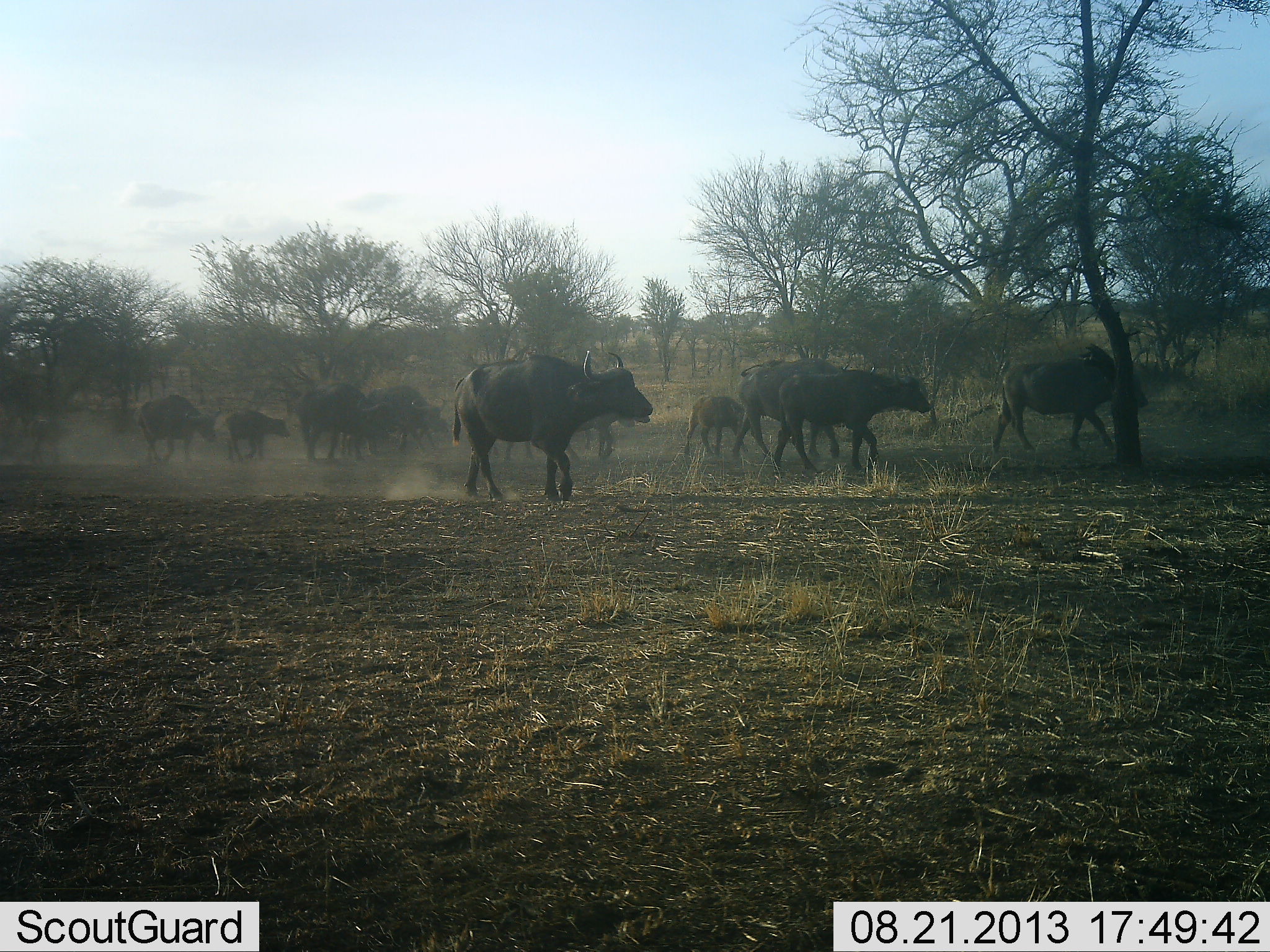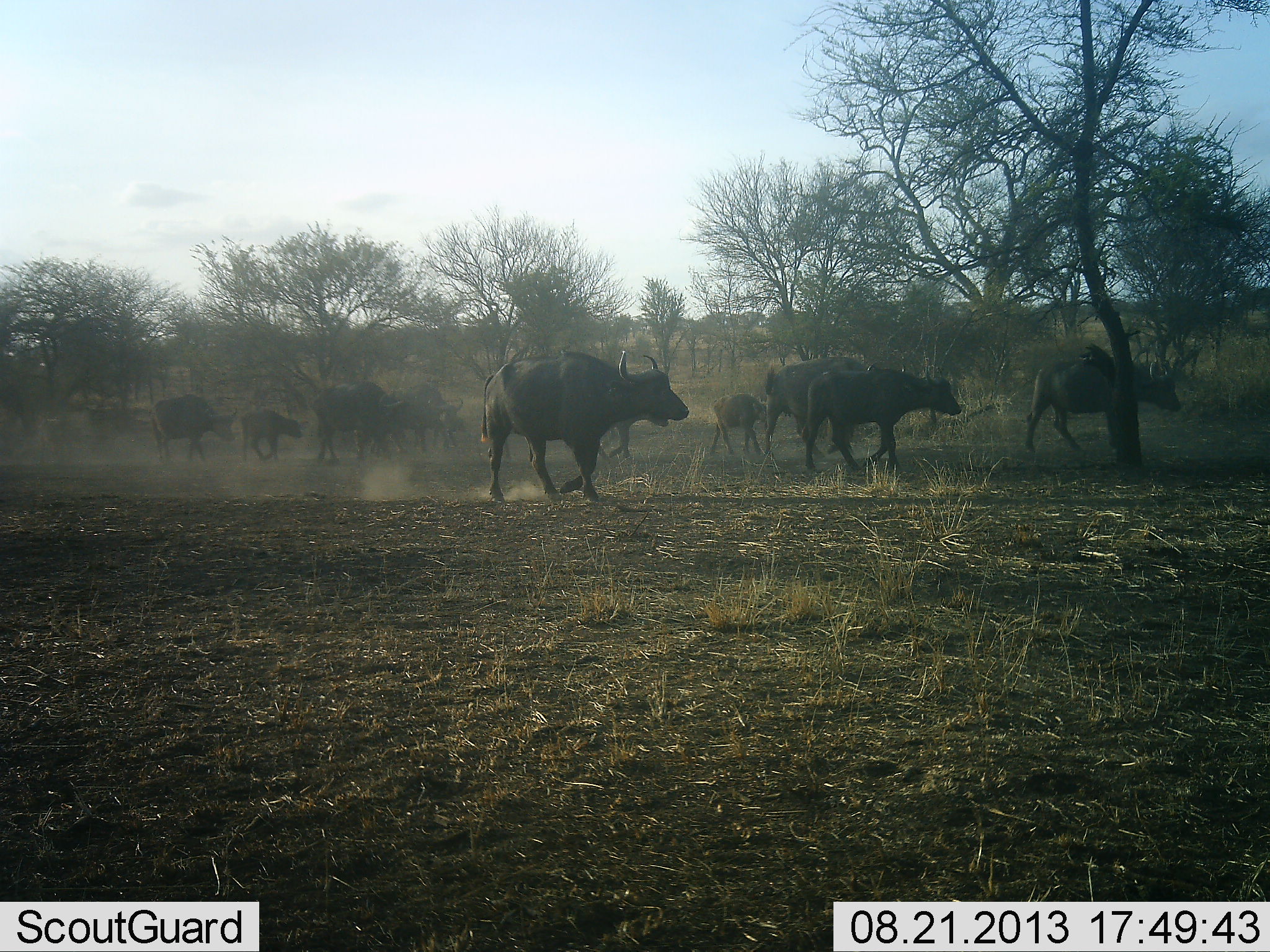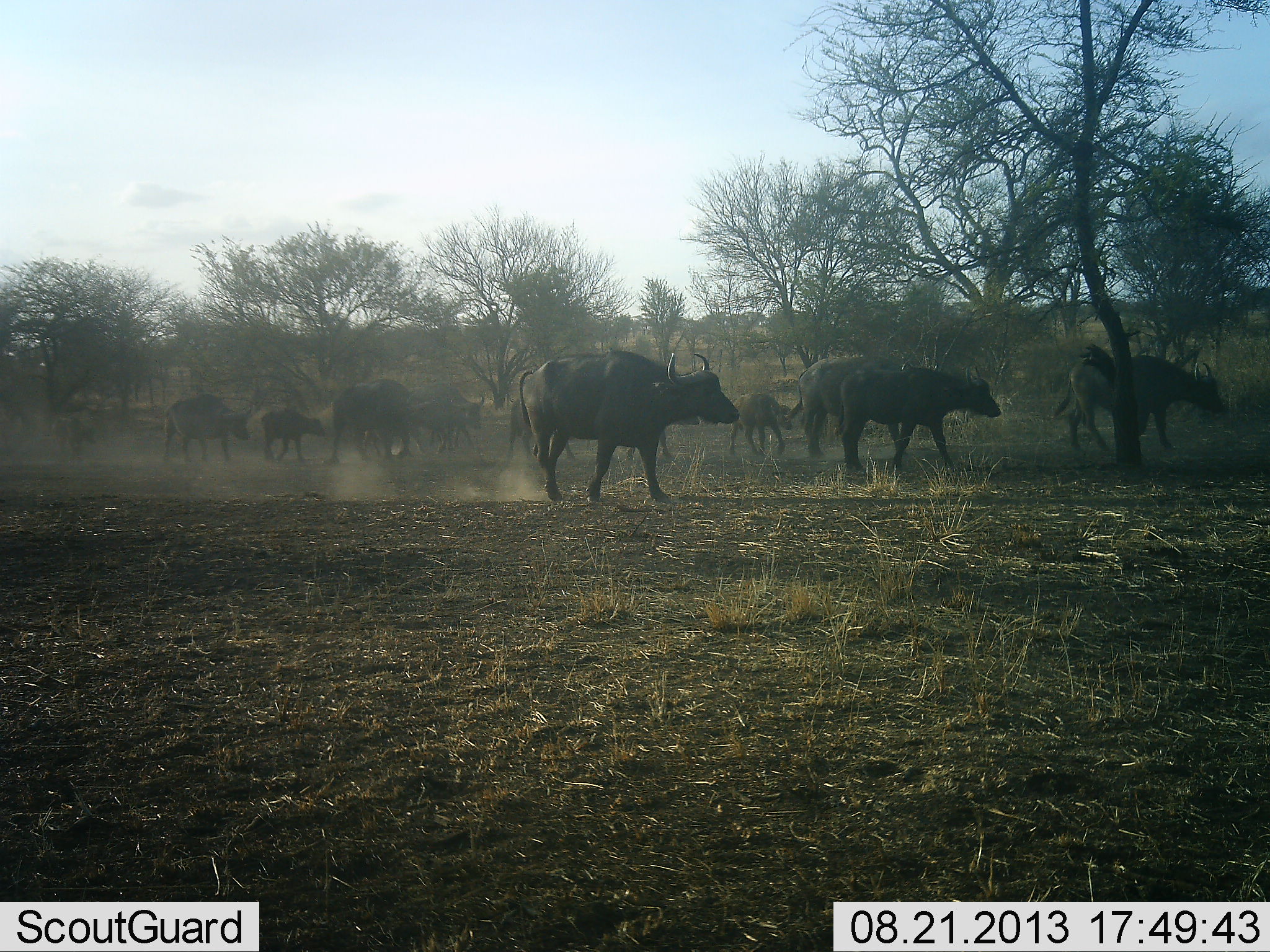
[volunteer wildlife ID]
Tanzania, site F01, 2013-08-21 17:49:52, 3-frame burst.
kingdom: Animalia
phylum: Chordata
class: Mammalia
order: Artiodactyla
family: Bovidae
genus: Syncerus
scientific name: Syncerus caffer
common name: cape buffalo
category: buffalo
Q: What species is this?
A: Buffalo (cape buffalo) (Syncerus caffer).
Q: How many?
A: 11-50.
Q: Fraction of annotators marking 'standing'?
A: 0%.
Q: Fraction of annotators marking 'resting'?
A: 0%.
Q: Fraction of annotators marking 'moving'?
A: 100%.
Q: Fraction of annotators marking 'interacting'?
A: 5%.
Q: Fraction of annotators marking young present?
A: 37%.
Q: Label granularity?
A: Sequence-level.